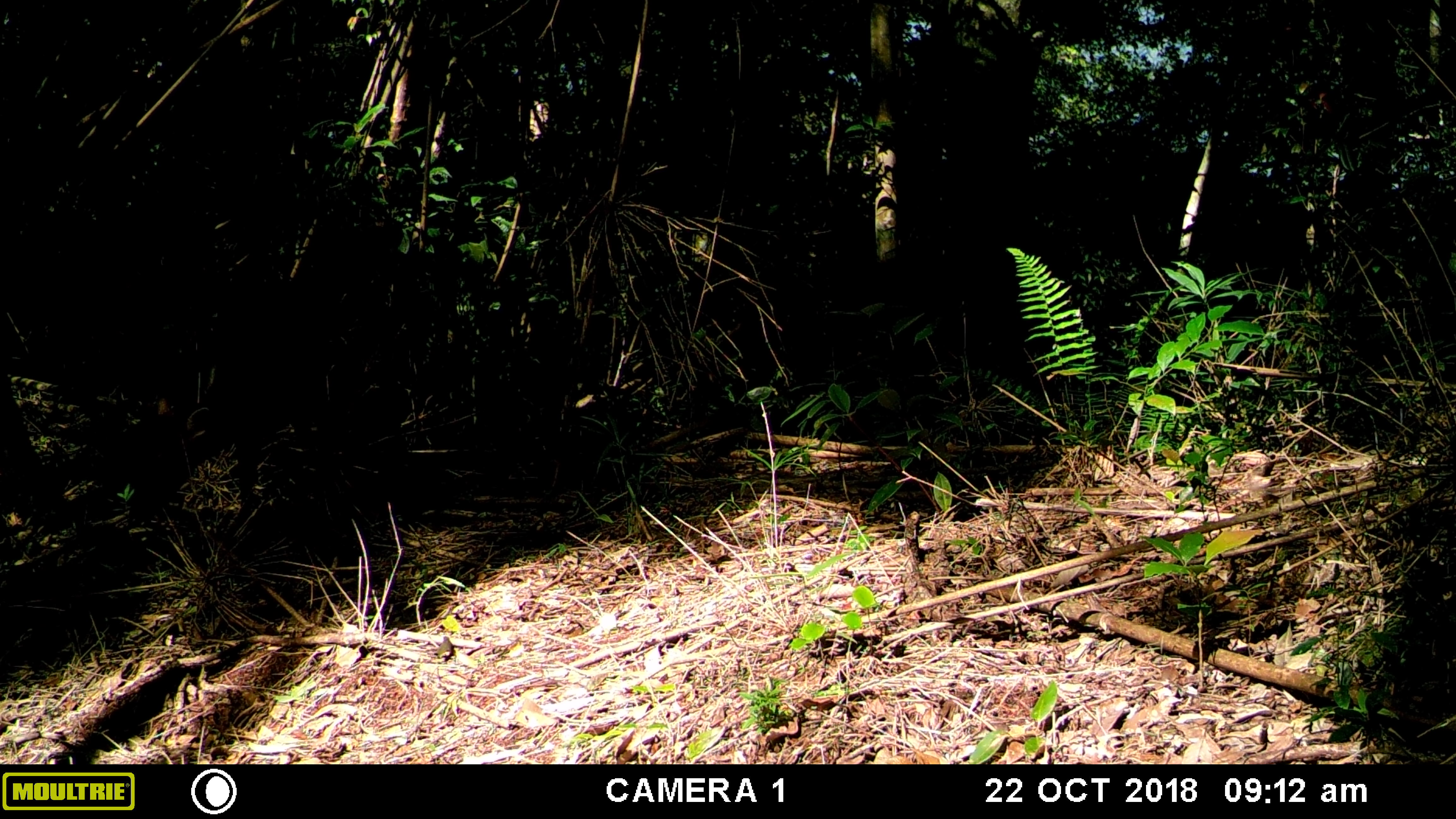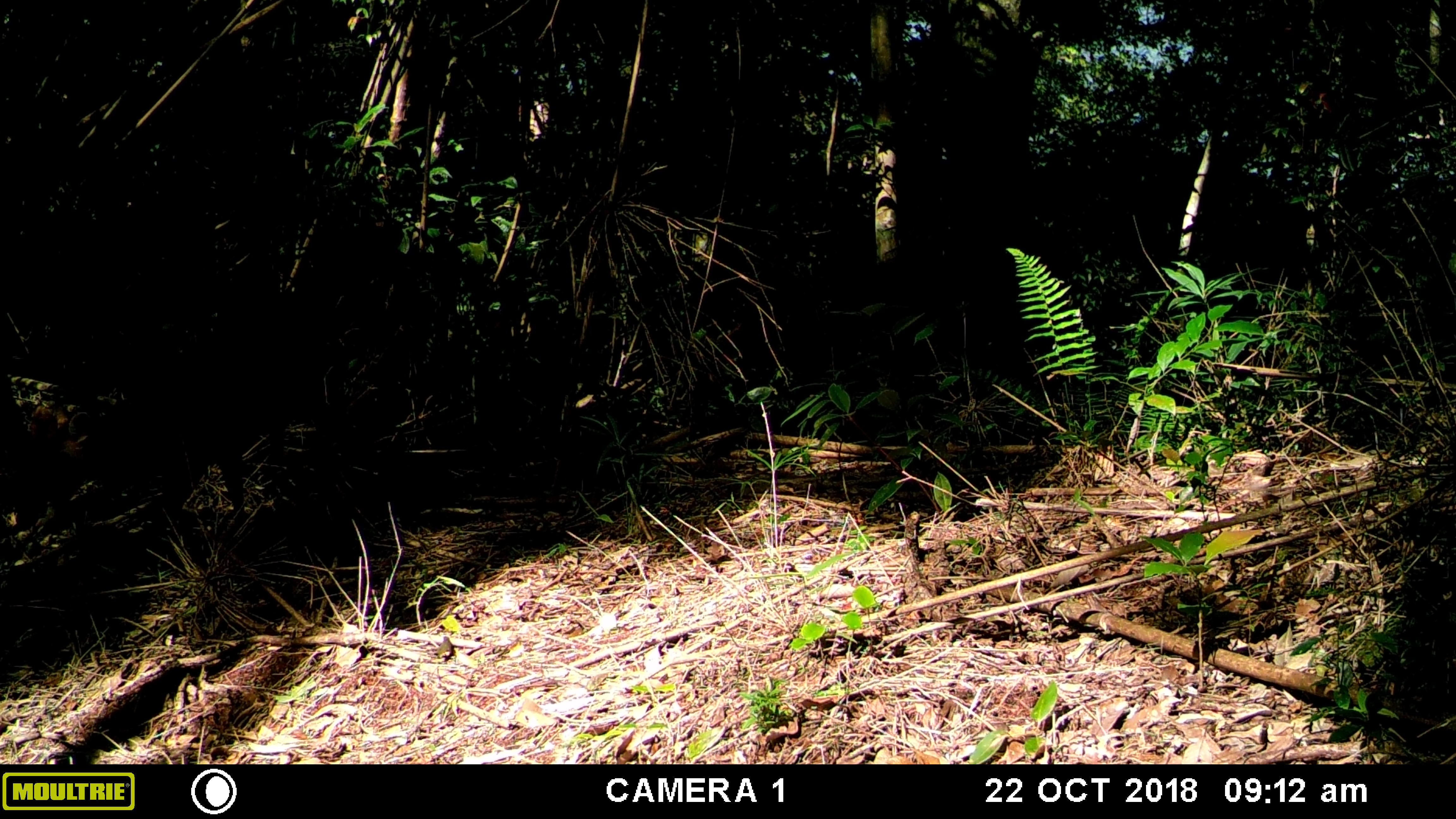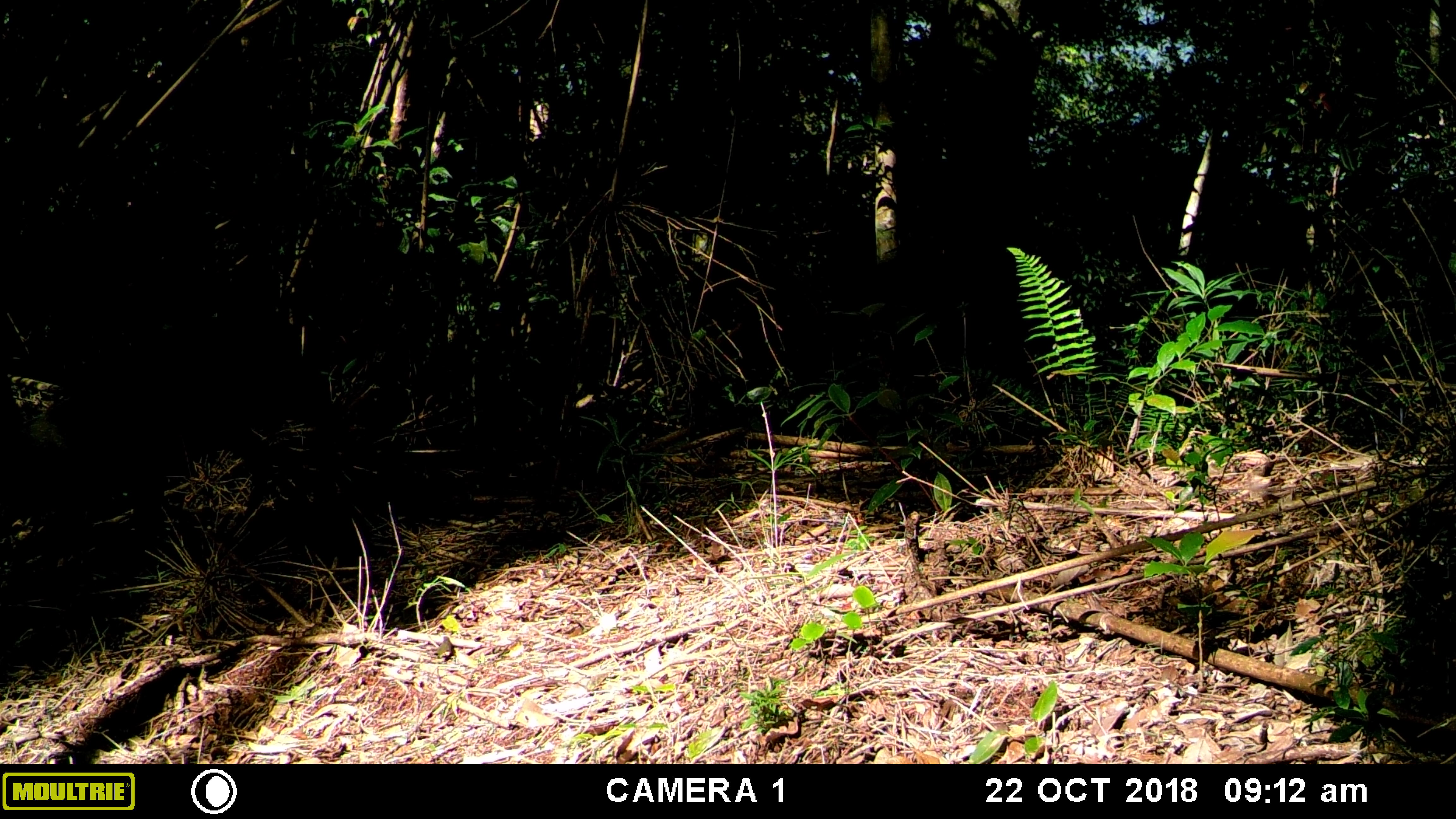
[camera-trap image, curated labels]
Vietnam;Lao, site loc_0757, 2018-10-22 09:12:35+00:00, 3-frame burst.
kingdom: Animalia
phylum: Chordata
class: Mammalia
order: Artiodactyla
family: Cervidae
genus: Muntiacus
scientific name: Muntiacus rooseveltorum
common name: roosevelt's muntjac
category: roosevelts muntjac group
Roosevelts muntjac group (roosevelt's muntjac) (Muntiacus rooseveltorum). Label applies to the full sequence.